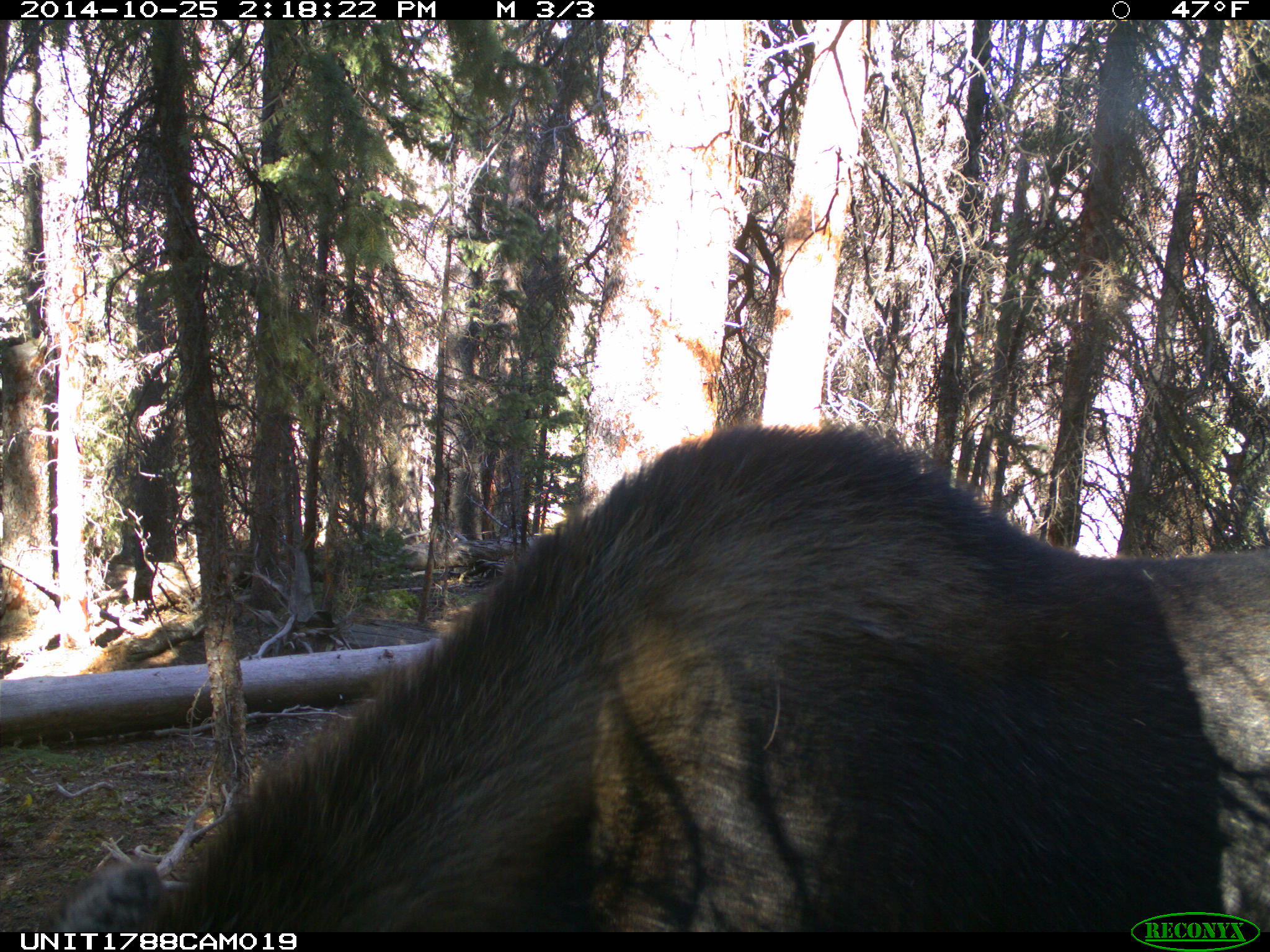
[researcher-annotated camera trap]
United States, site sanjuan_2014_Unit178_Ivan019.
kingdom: Animalia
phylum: Chordata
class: Mammalia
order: Artiodactyla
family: Cervidae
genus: Alces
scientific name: Alces alces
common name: moose